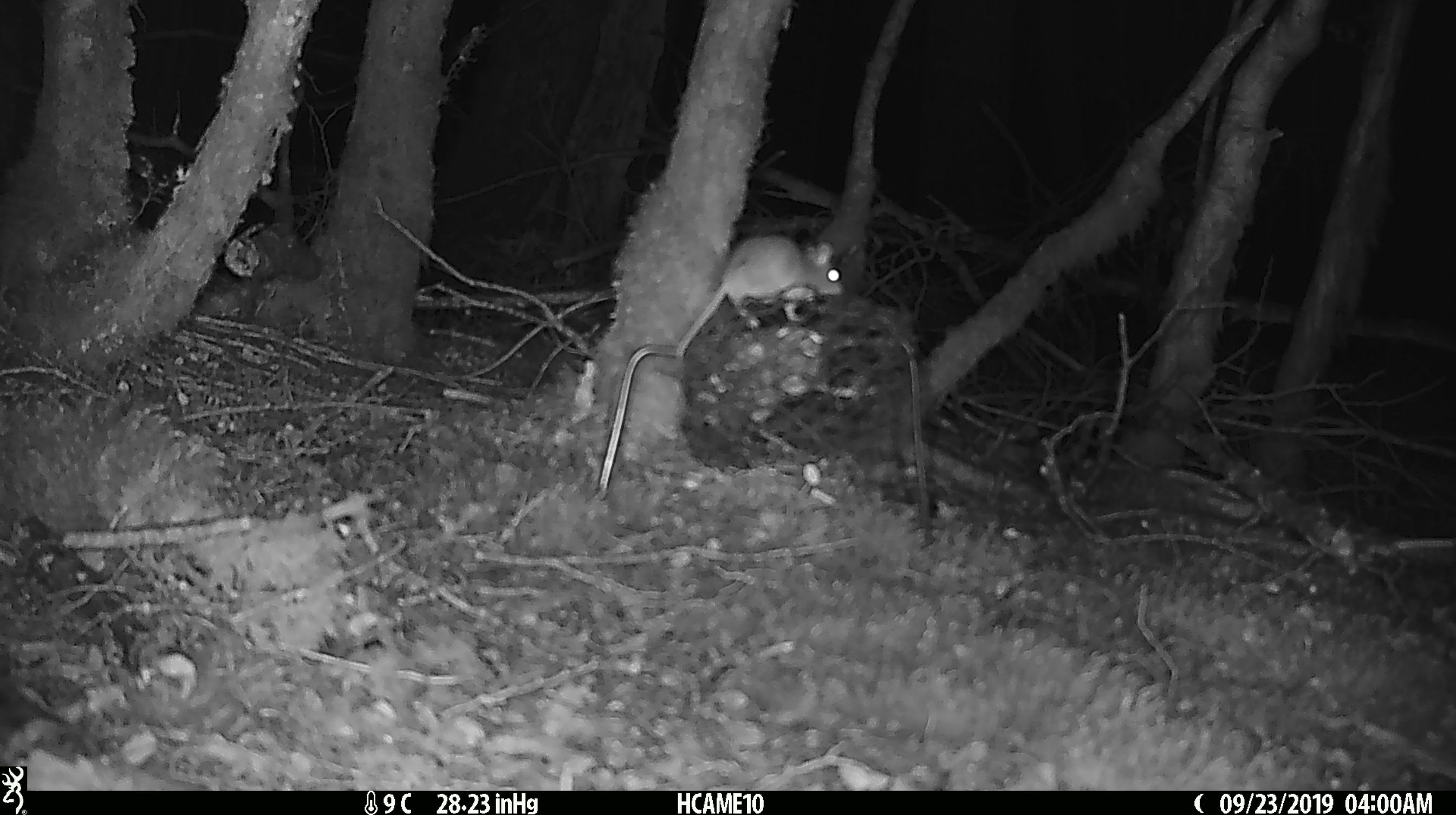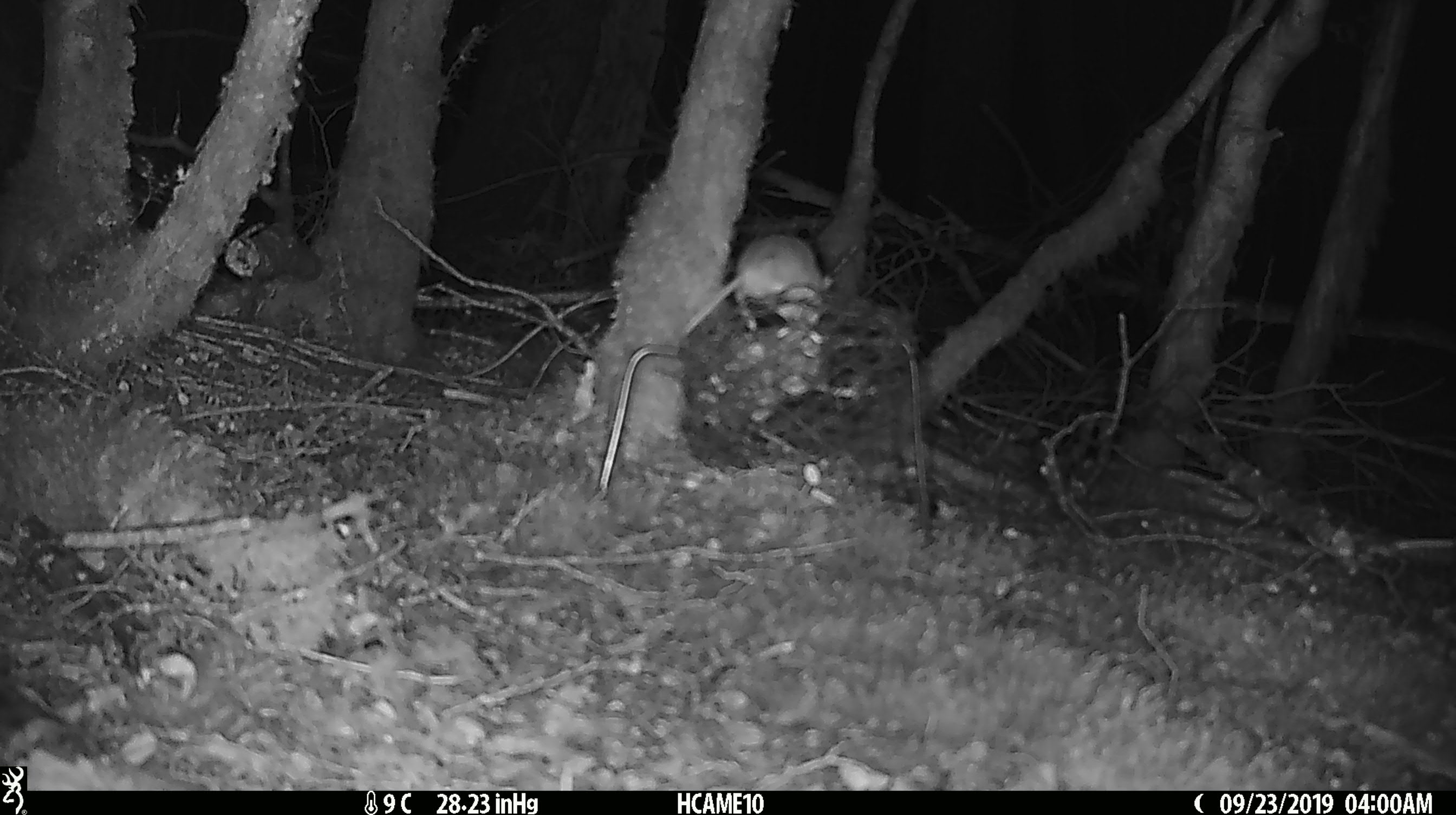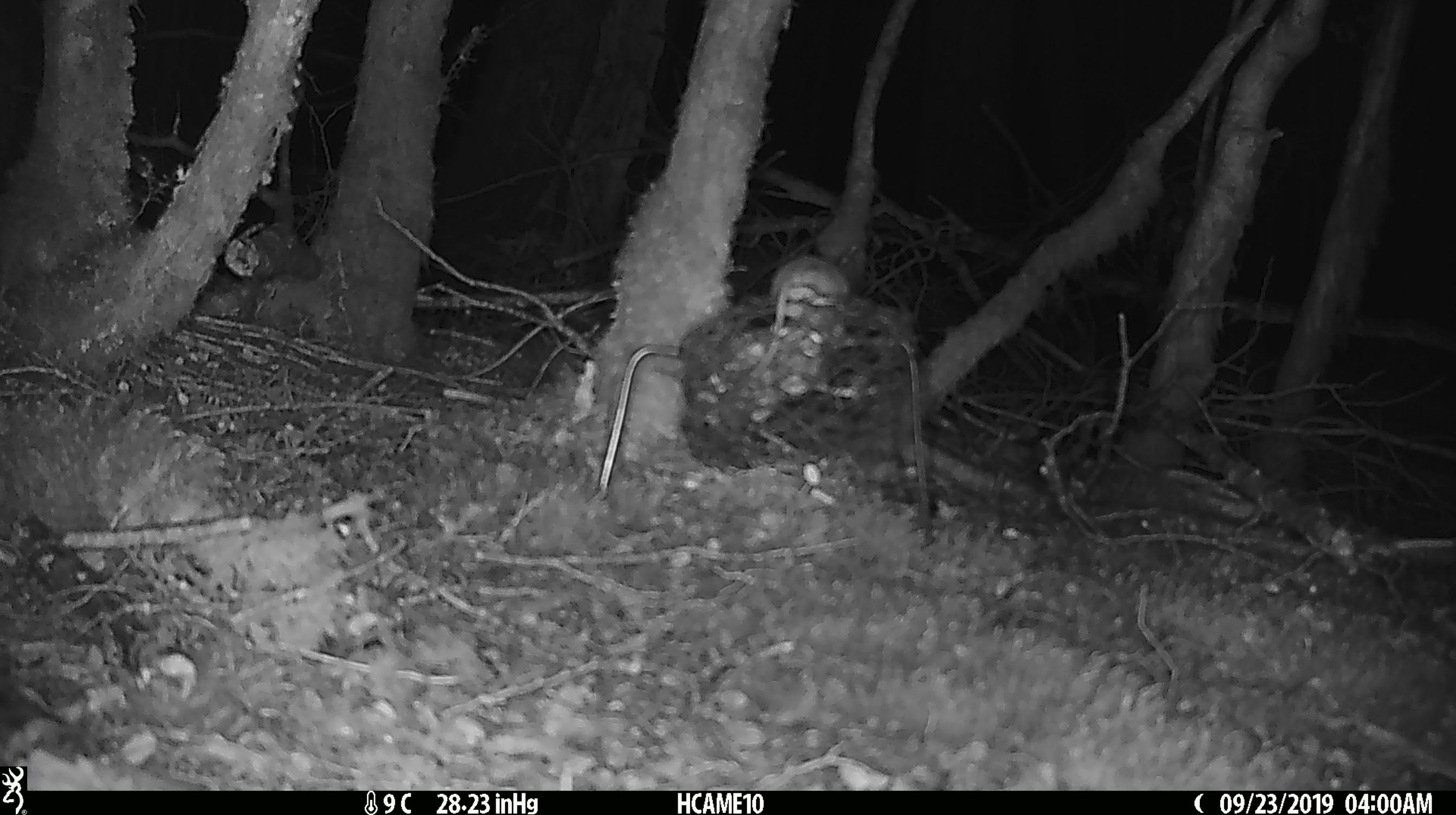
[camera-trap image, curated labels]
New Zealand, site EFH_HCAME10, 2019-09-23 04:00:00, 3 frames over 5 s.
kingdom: Animalia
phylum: Chordata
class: Mammalia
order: Rodentia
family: Muridae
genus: Mus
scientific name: Mus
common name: mouse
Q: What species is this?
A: Mouse (Mus).